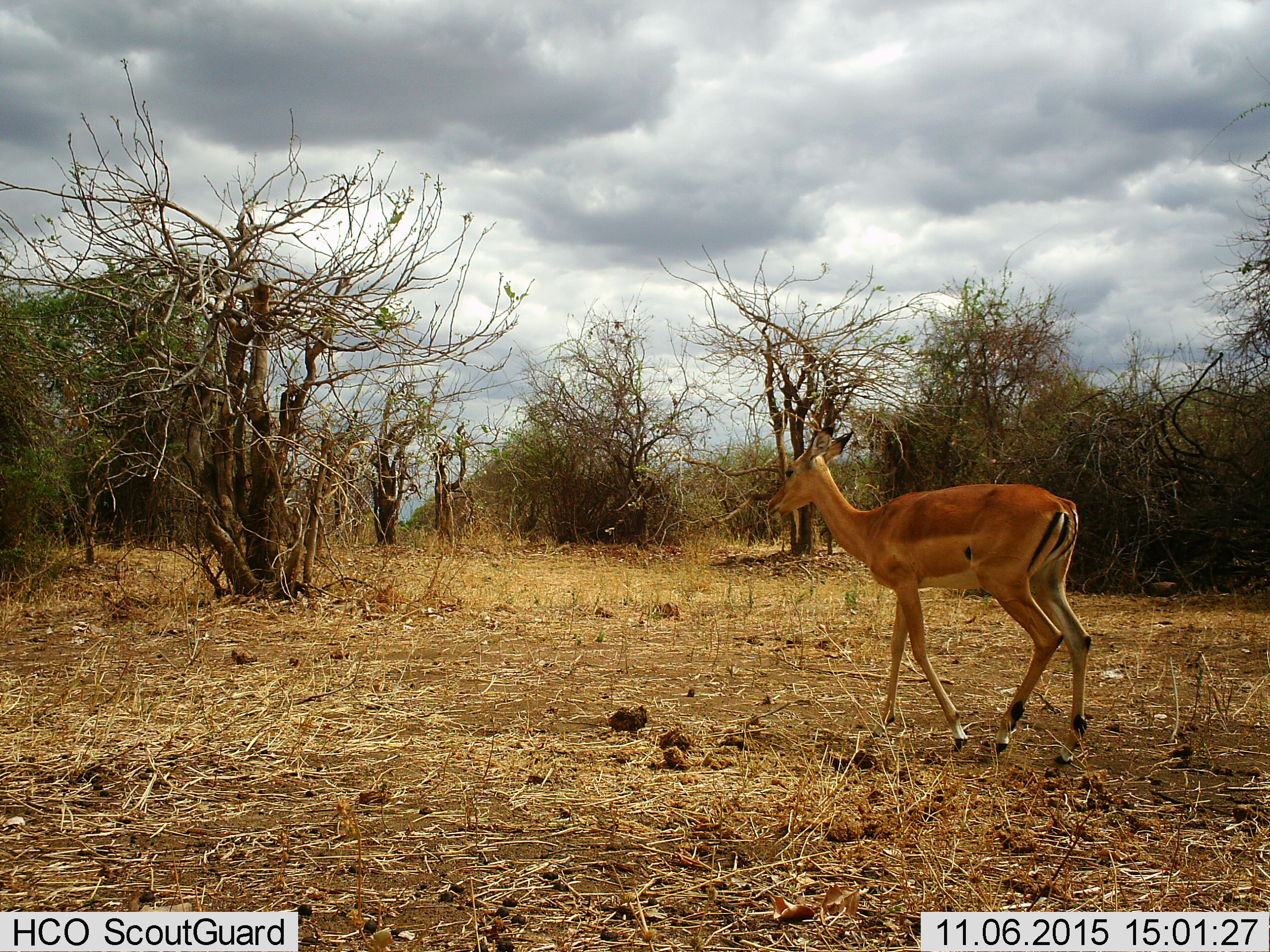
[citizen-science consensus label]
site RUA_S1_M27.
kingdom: Animalia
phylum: Chordata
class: Mammalia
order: Artiodactyla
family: Bovidae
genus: Aepyceros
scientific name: Aepyceros melampus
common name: impala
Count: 1.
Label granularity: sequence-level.